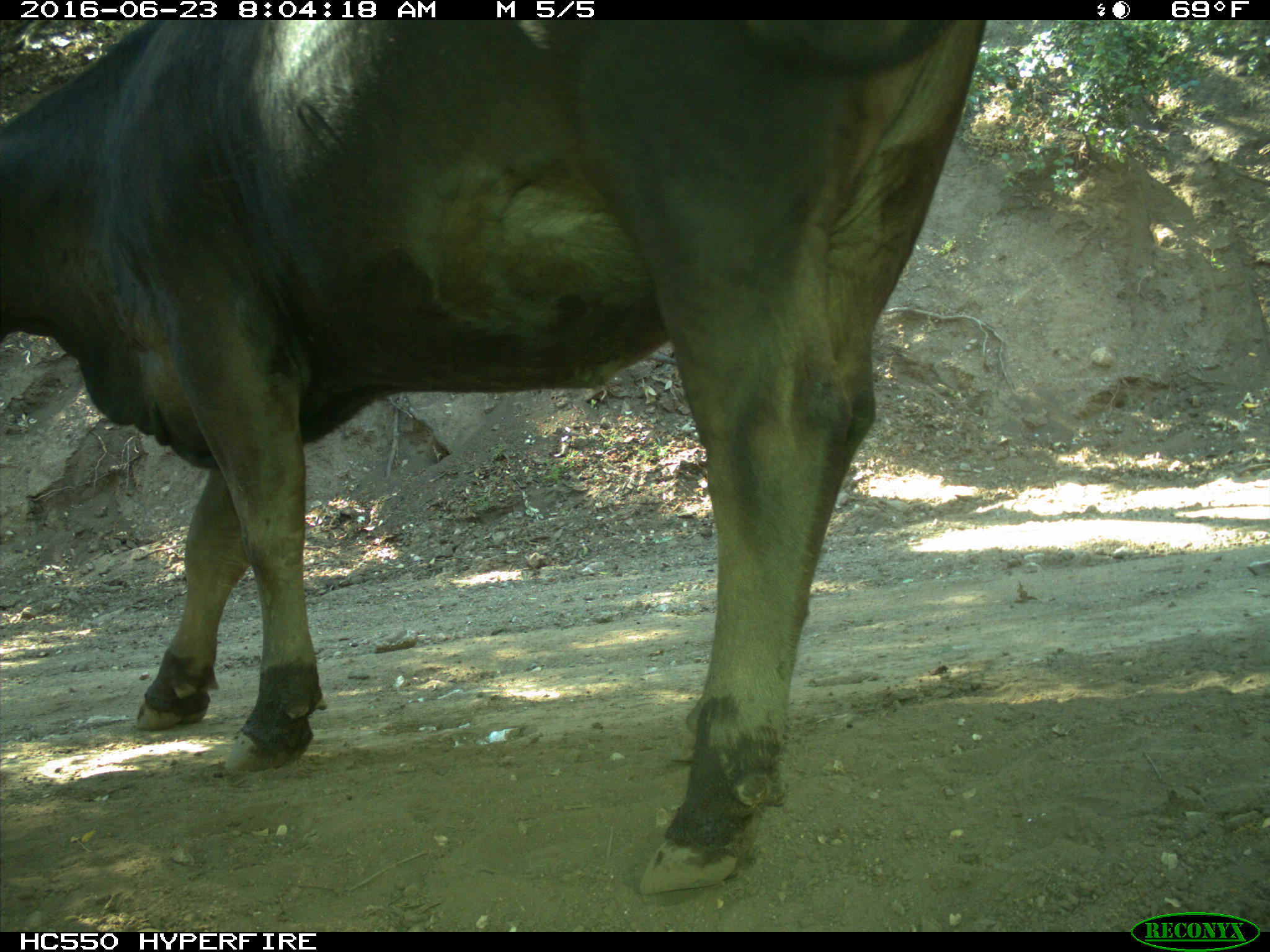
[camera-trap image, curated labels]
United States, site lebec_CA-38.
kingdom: Animalia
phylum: Chordata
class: Mammalia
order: Artiodactyla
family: Bovidae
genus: Bos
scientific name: Bos taurus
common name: domestic cow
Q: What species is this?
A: Bos taurus (domestic cow).